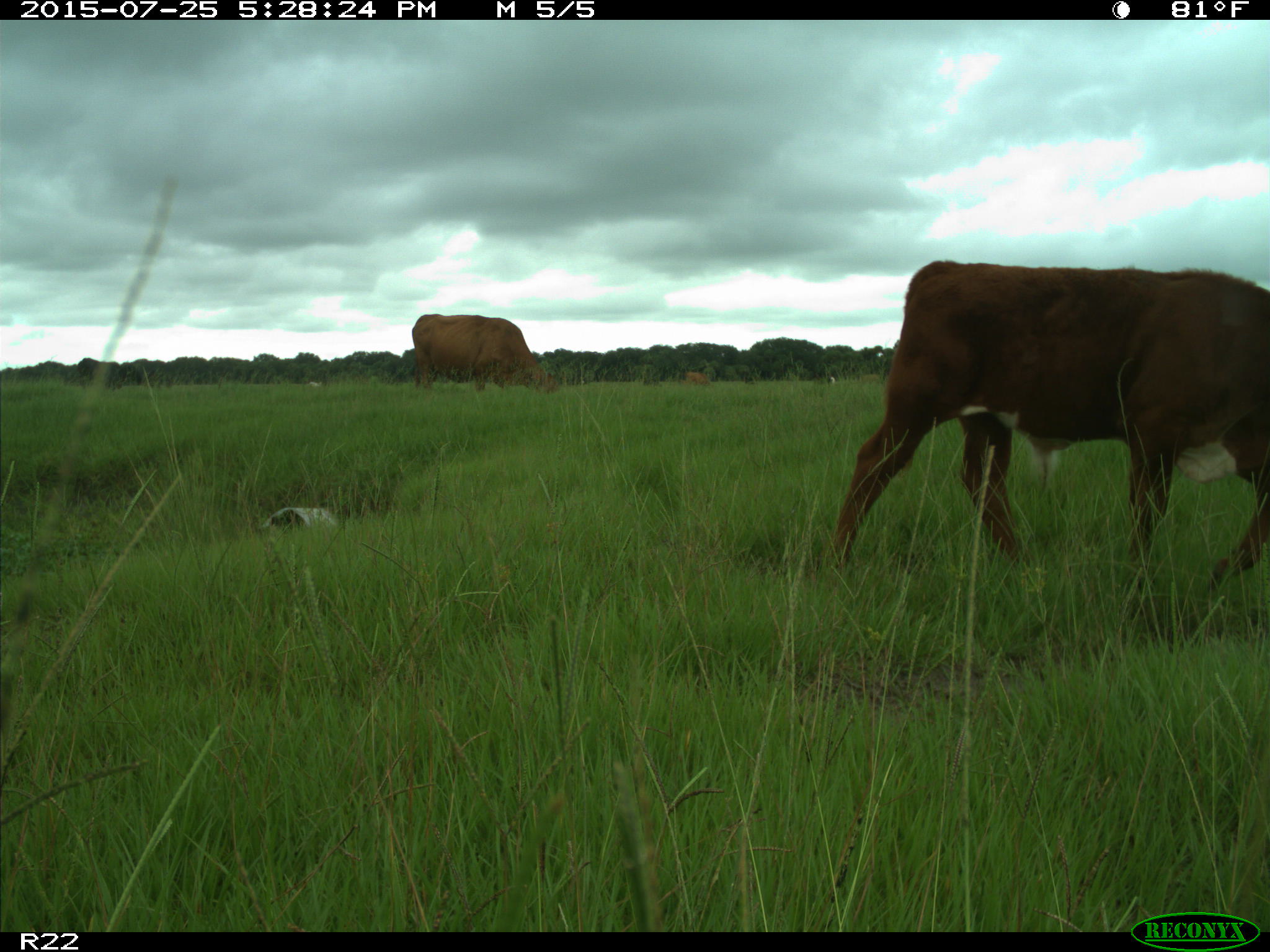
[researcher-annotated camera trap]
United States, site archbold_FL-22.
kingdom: Animalia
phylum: Chordata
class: Mammalia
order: Artiodactyla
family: Bovidae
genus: Bos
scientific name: Bos taurus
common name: domestic cow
Bos taurus (domestic cow).